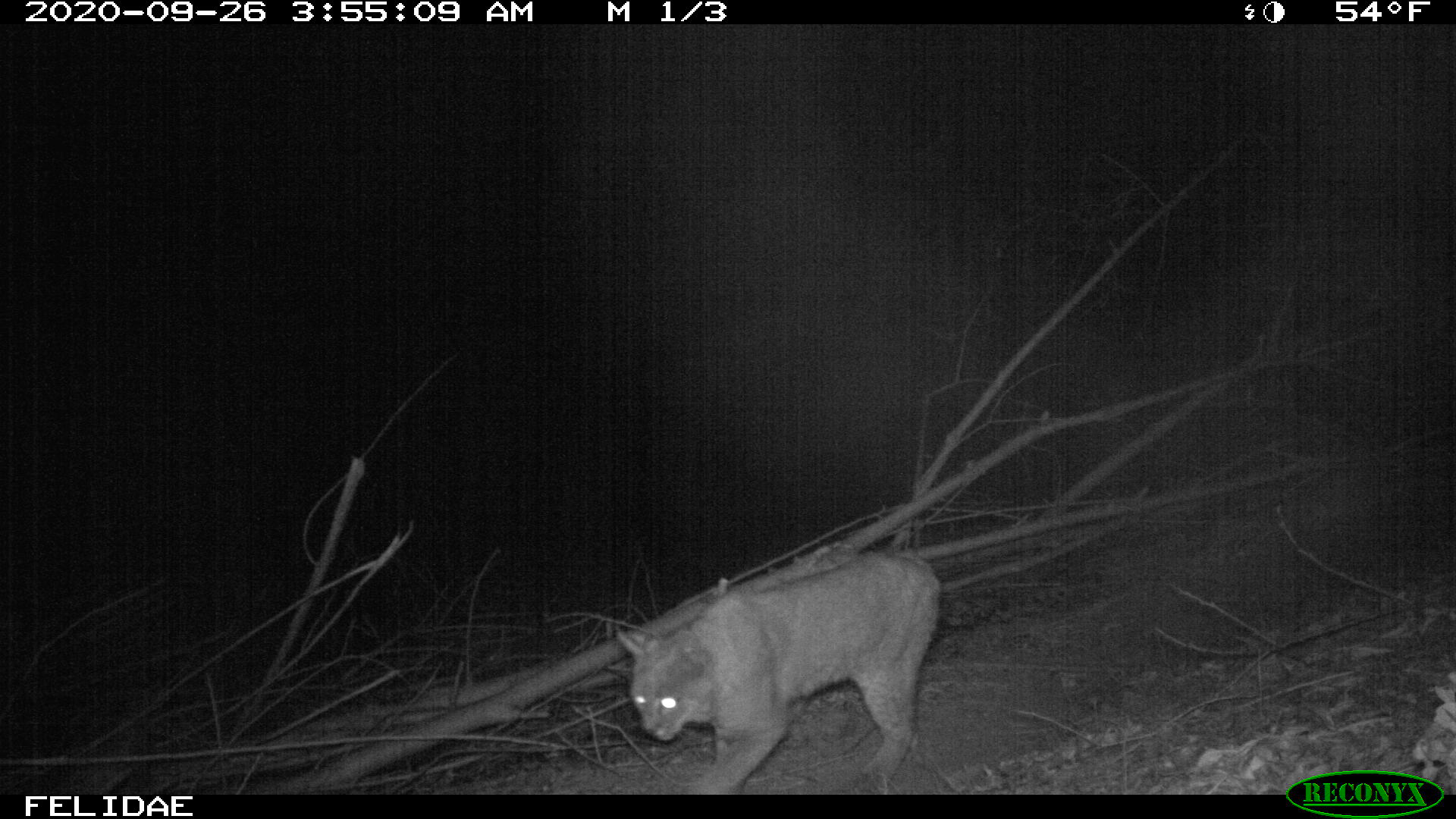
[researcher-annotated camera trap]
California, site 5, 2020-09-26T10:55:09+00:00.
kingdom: Animalia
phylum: Chordata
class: Mammalia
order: Carnivora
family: Felidae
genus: Lynx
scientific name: Lynx rufus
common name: bobcat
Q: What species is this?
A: Bobcat (Lynx rufus).